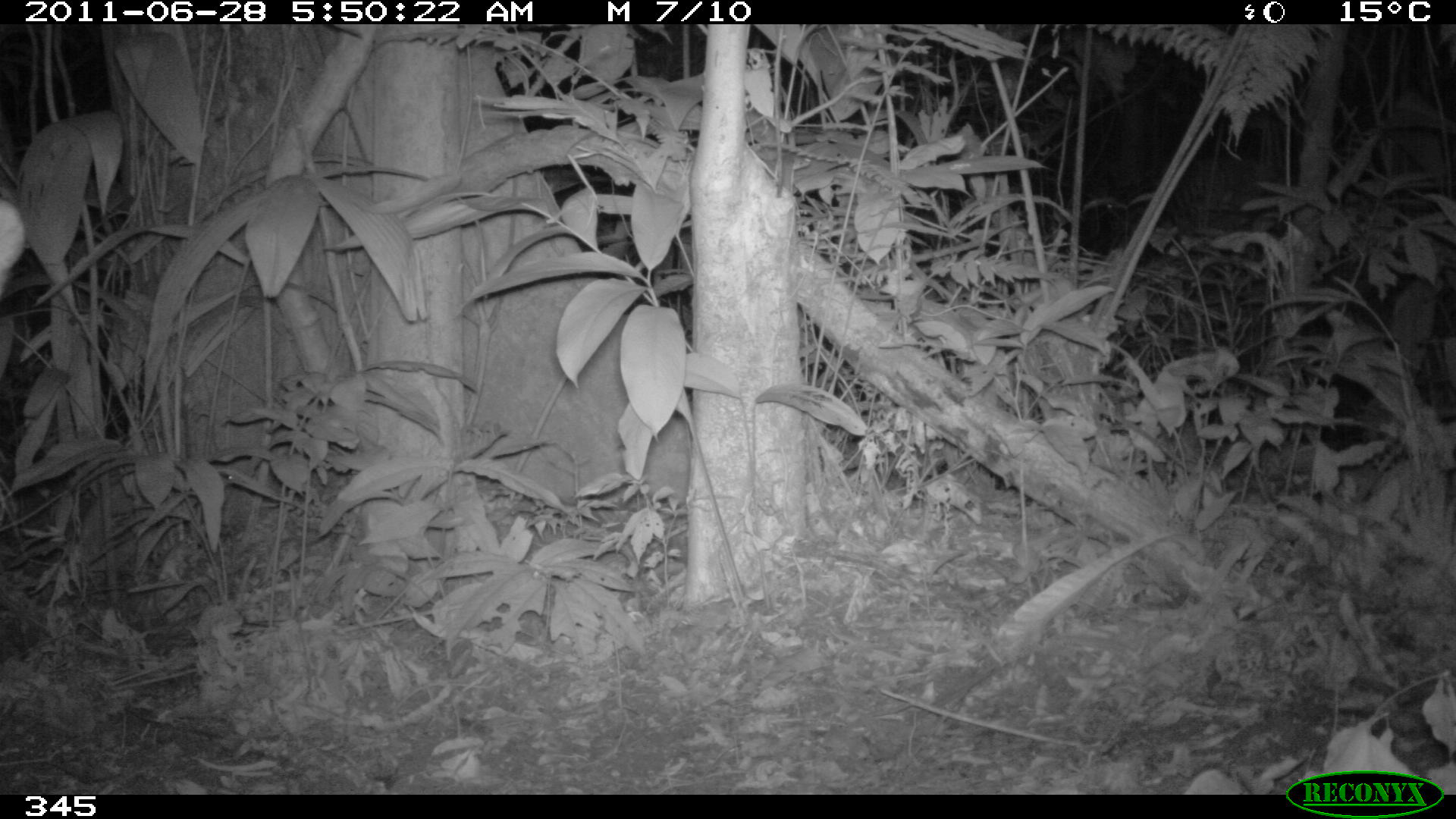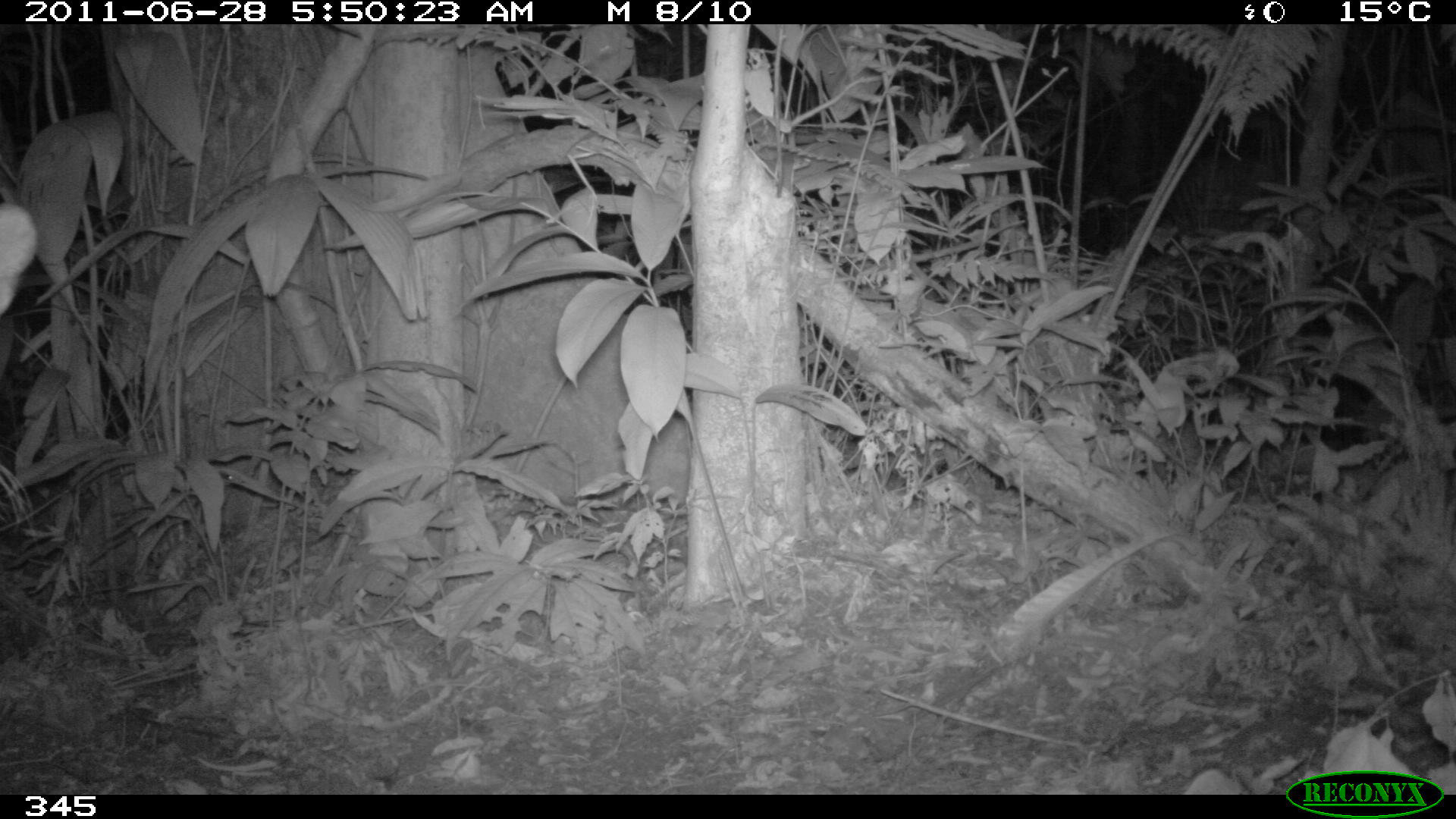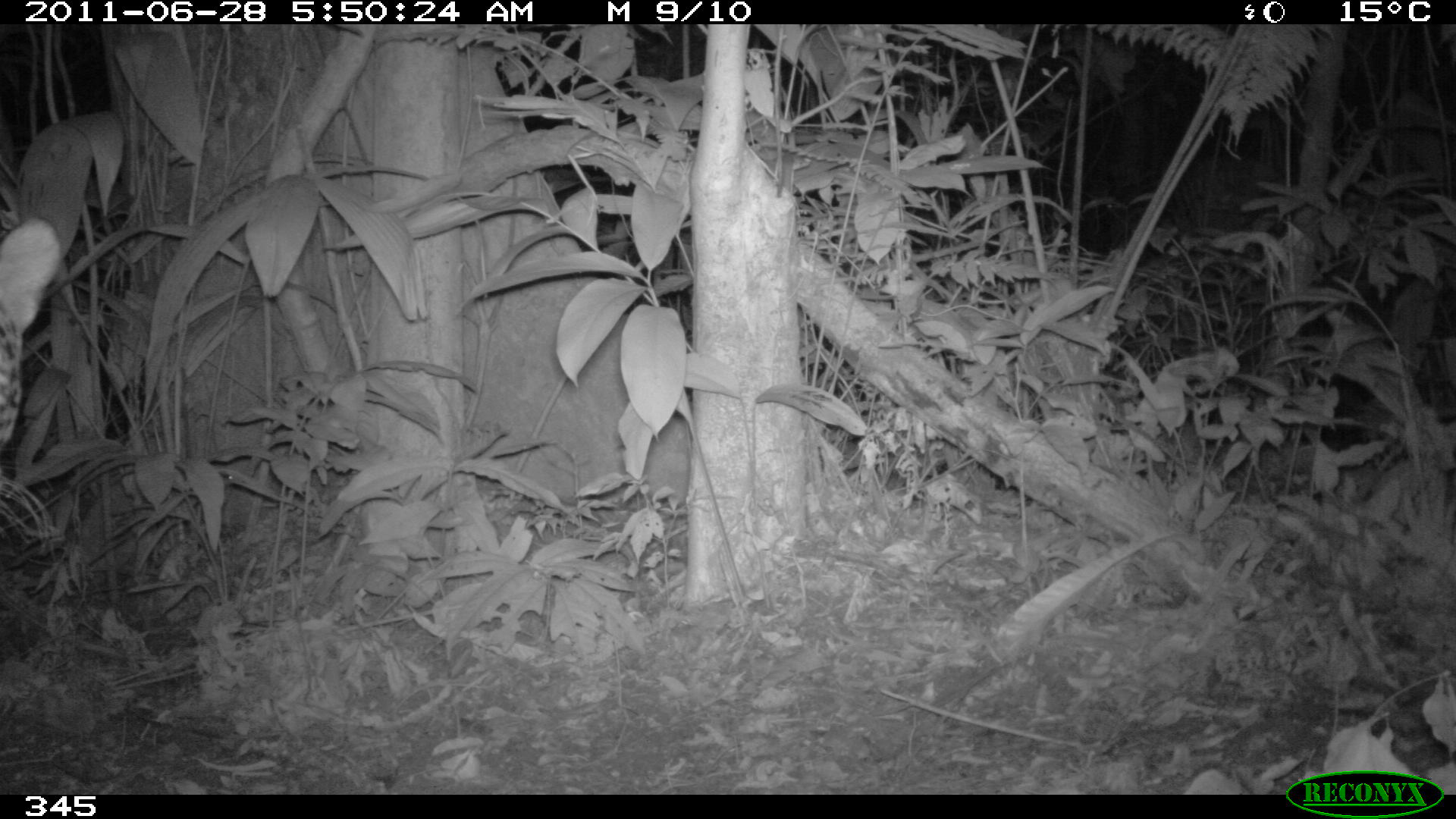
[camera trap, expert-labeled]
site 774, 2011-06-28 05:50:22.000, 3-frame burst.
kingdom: Animalia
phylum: Chordata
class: Mammalia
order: Carnivora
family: Felidae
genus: Panthera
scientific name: Panthera onca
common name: jaguar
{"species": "Panthera onca (jaguar)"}